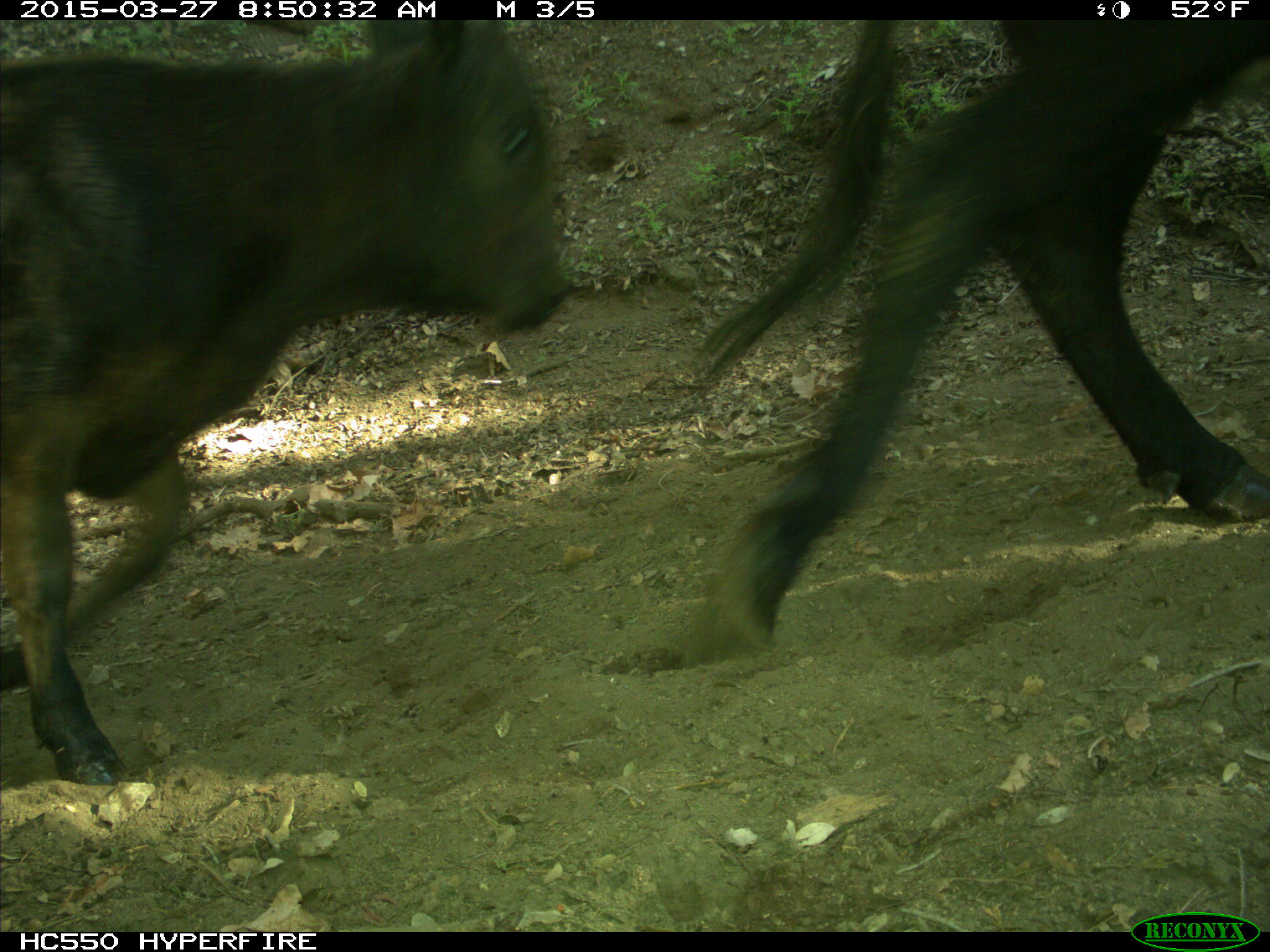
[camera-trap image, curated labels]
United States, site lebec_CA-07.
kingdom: Animalia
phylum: Chordata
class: Mammalia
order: Artiodactyla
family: Bovidae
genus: Bos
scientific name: Bos taurus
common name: domestic cow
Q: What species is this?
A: Bos taurus (domestic cow).